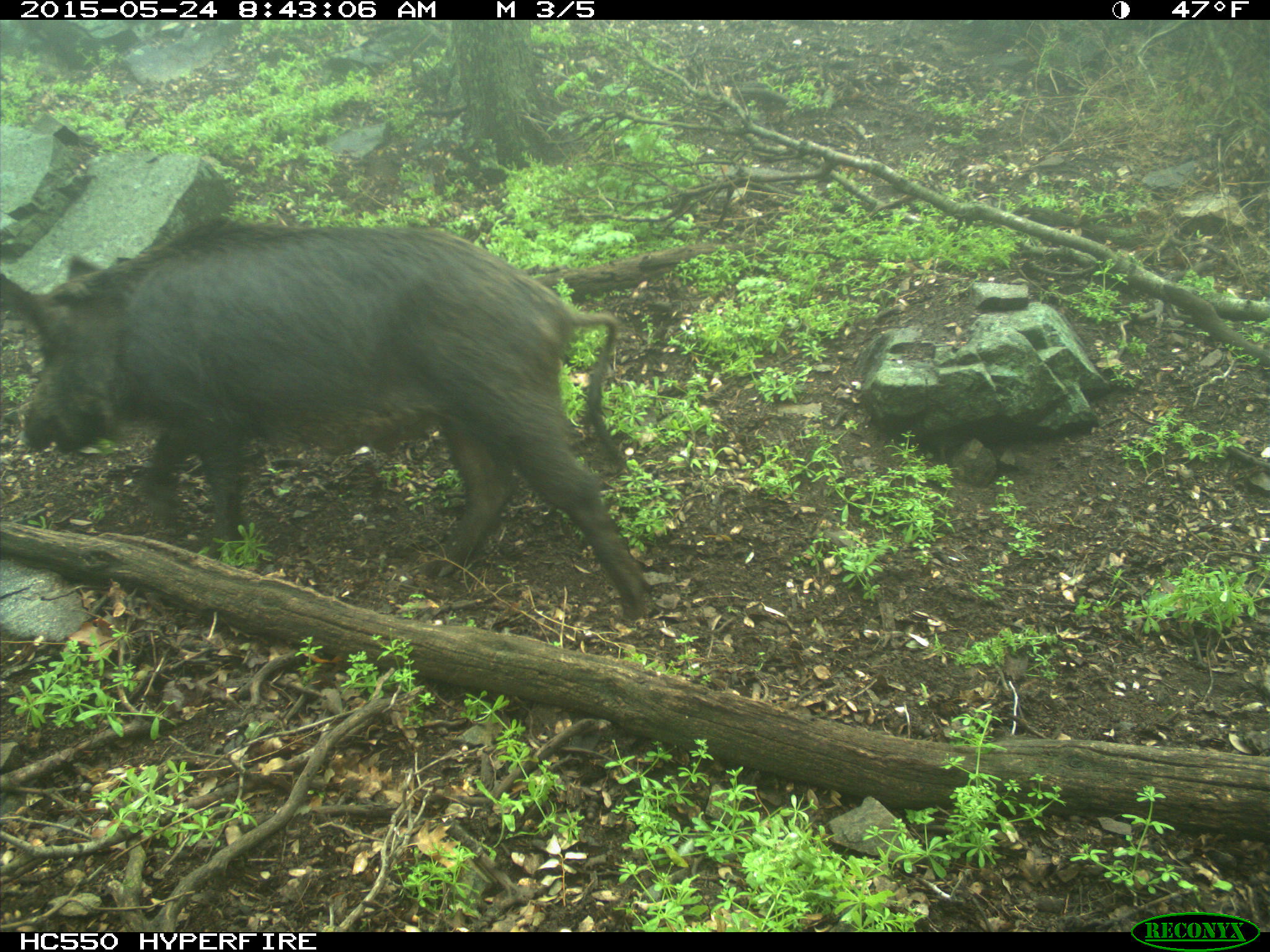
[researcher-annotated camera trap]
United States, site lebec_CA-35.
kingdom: Animalia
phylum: Chordata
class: Mammalia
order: Artiodactyla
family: Suidae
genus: Sus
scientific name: Sus scrofa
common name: wild boar